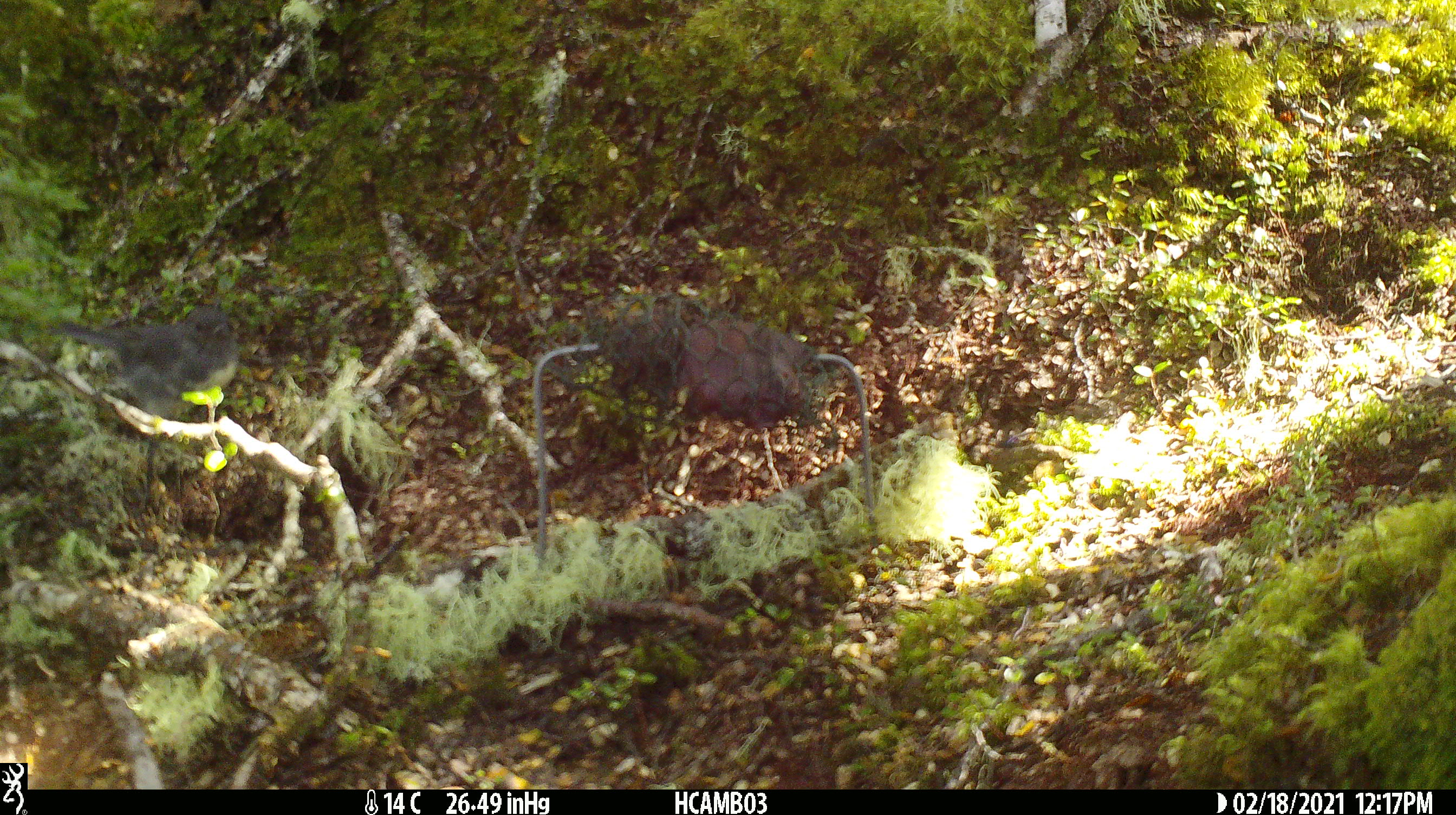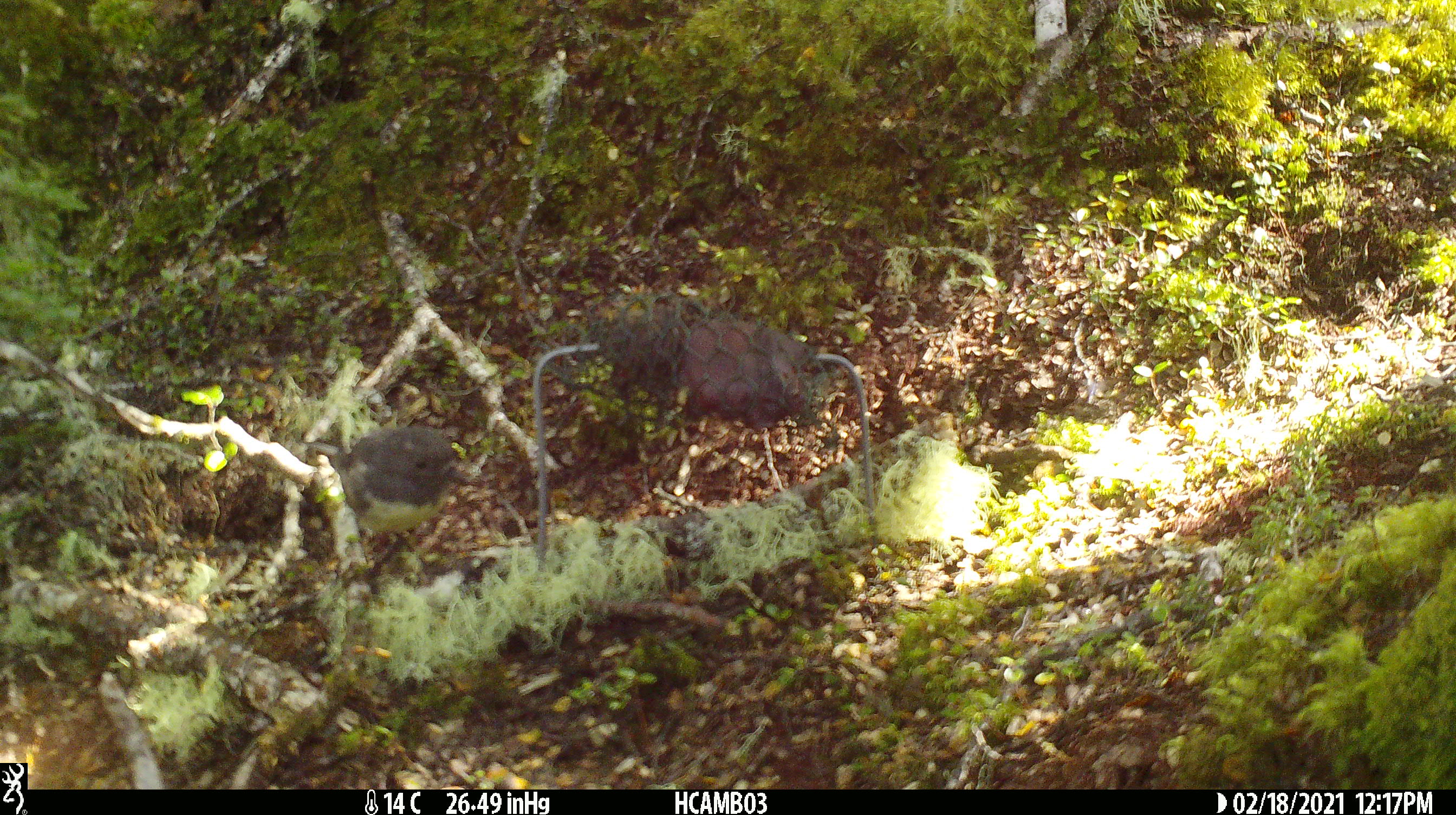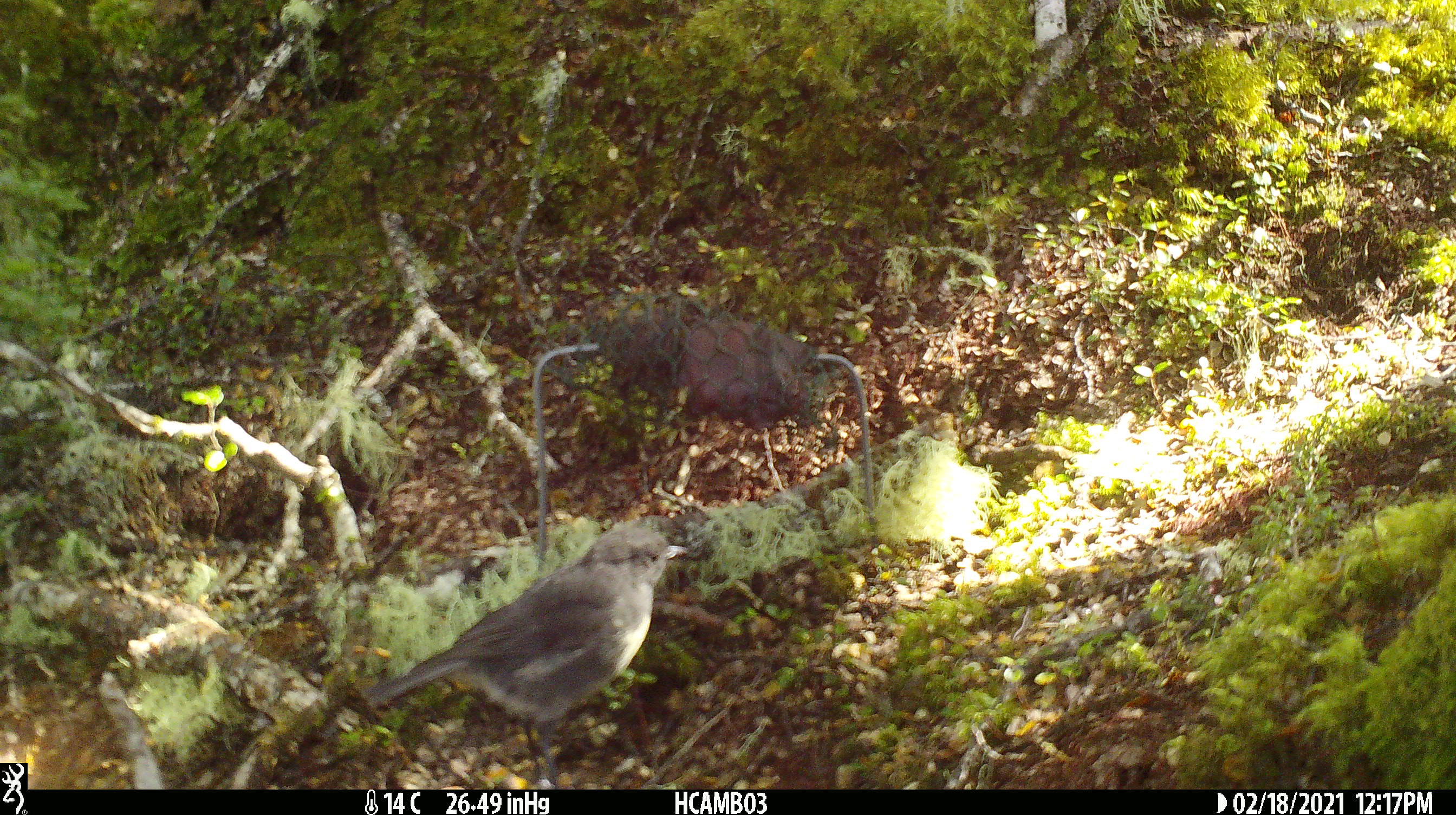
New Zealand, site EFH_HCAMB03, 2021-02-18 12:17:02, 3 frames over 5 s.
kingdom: Animalia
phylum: Chordata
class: Aves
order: Passeriformes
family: Petroicidae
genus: Petroica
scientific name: Petroica australis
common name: new zealand robin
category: robin